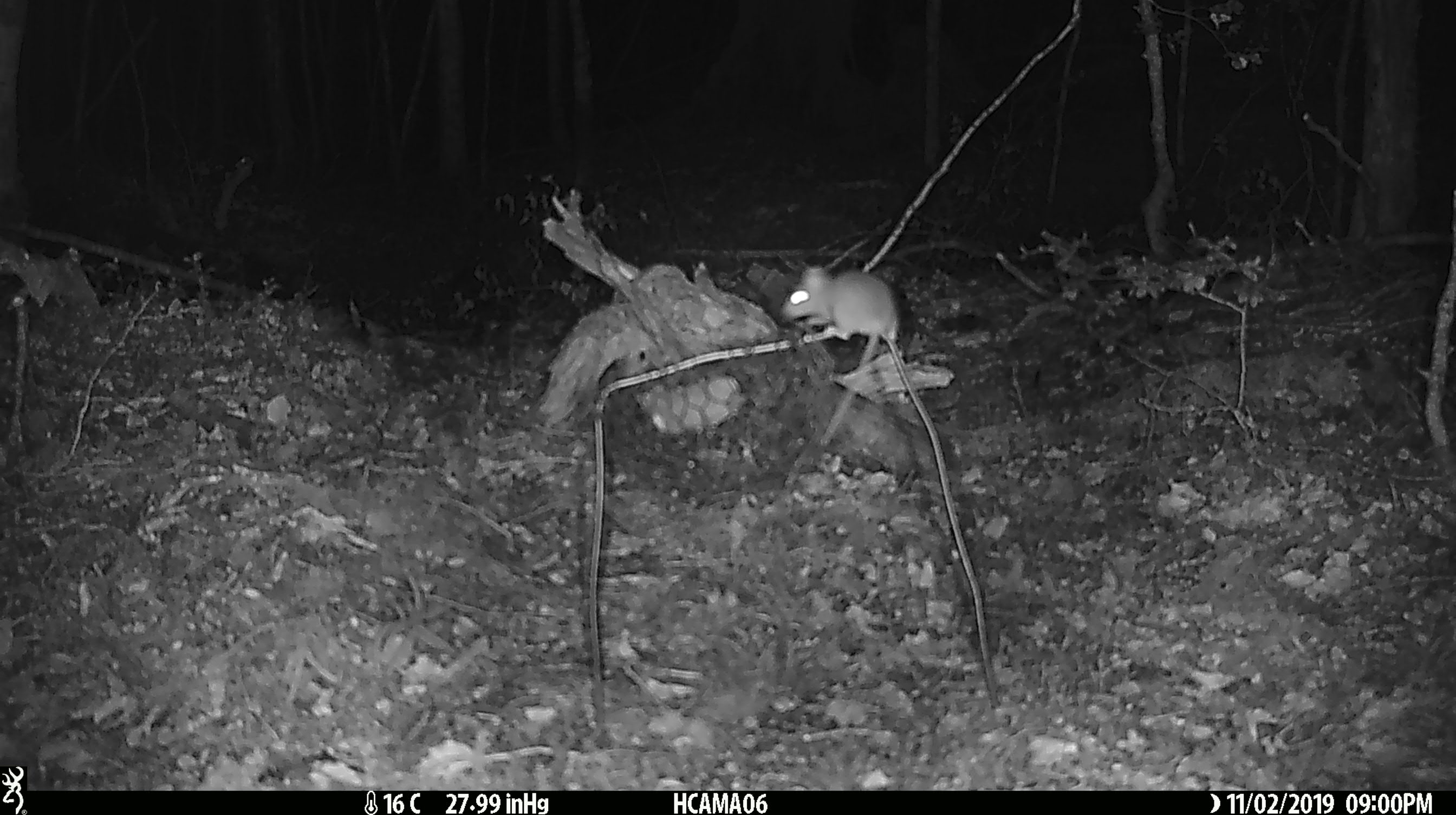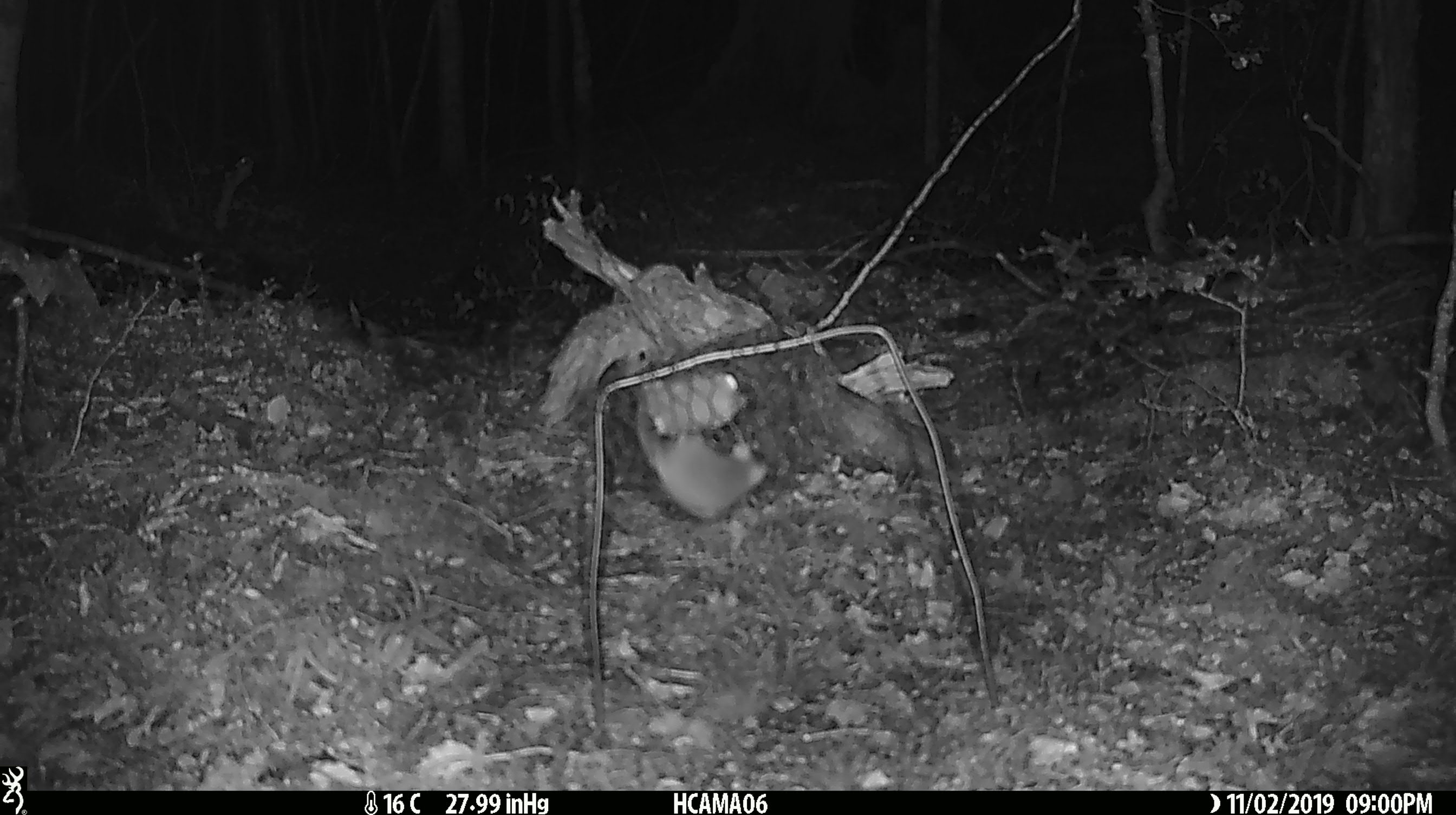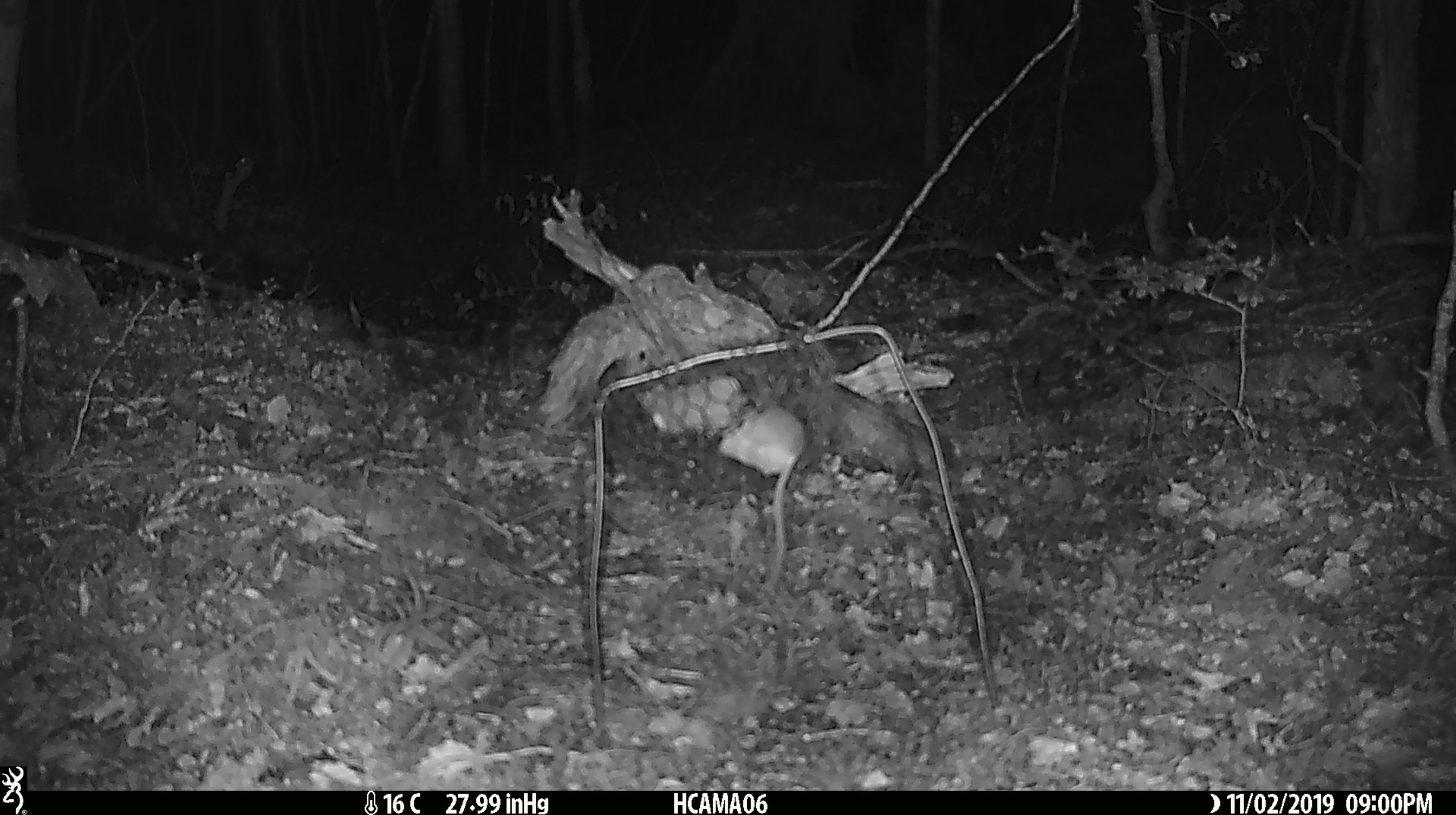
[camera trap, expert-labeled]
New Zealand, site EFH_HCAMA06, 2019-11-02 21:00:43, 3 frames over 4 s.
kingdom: Animalia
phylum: Chordata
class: Mammalia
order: Rodentia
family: Muridae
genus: Mus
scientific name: Mus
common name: mouse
Mouse (Mus).